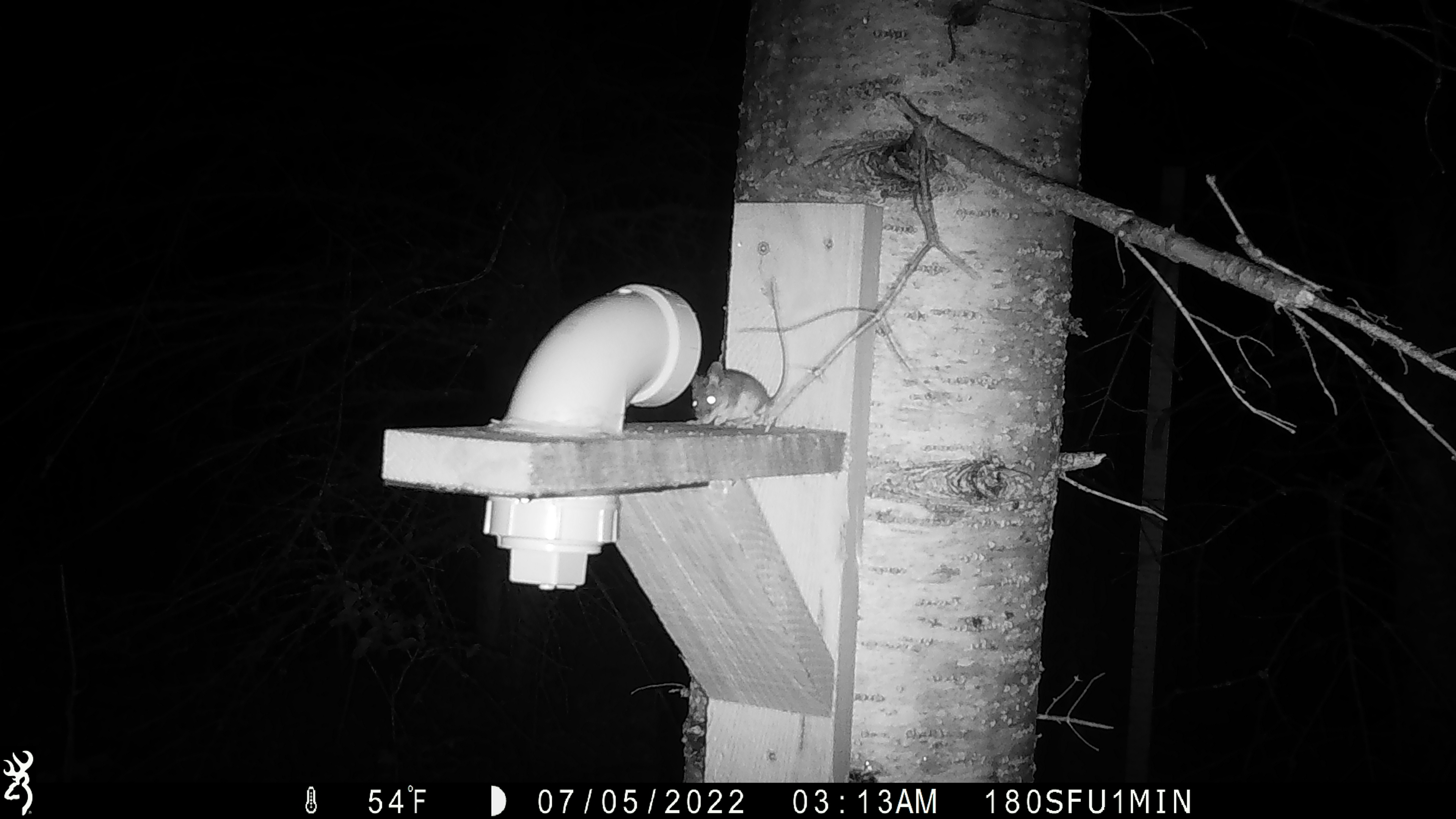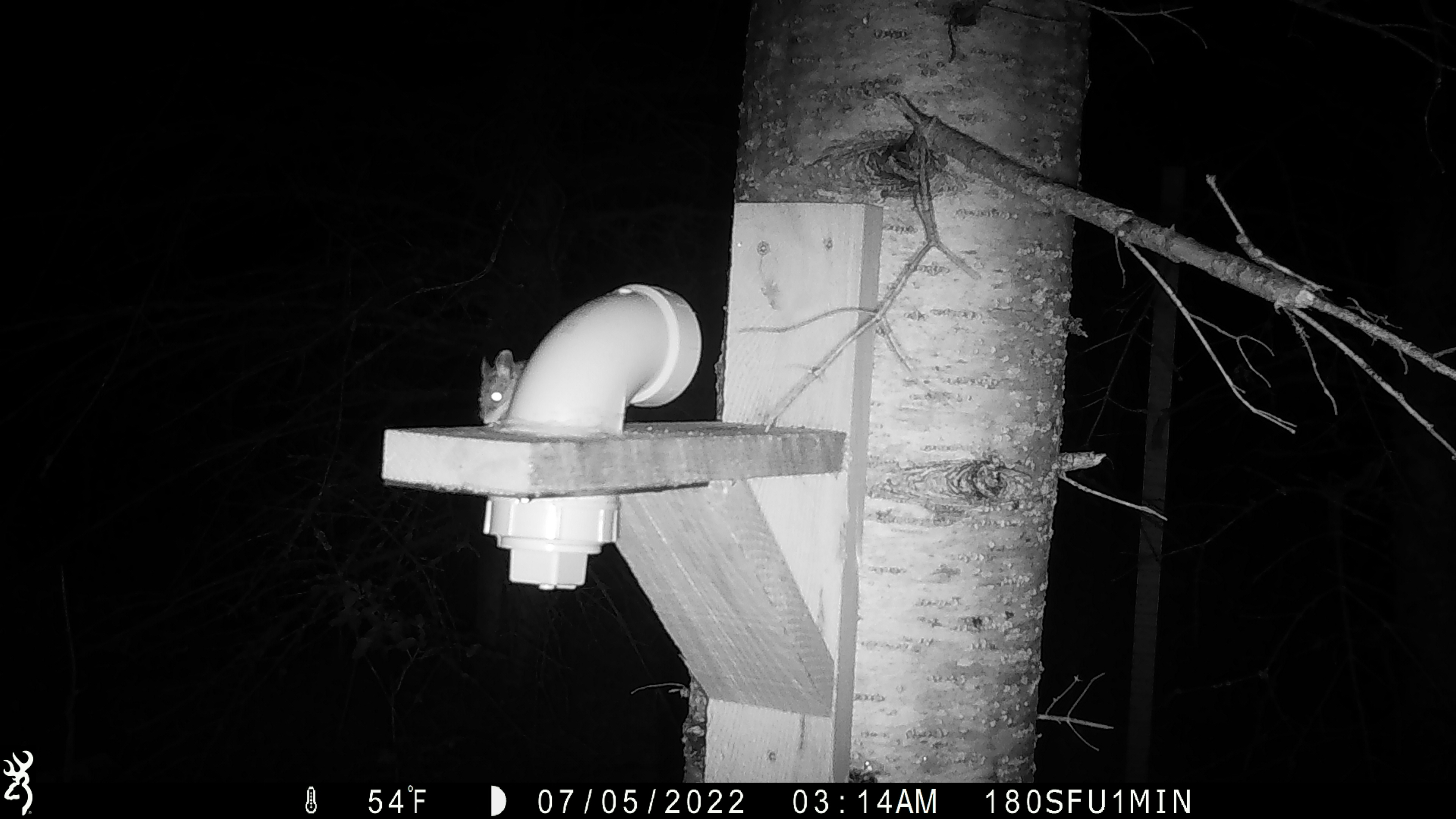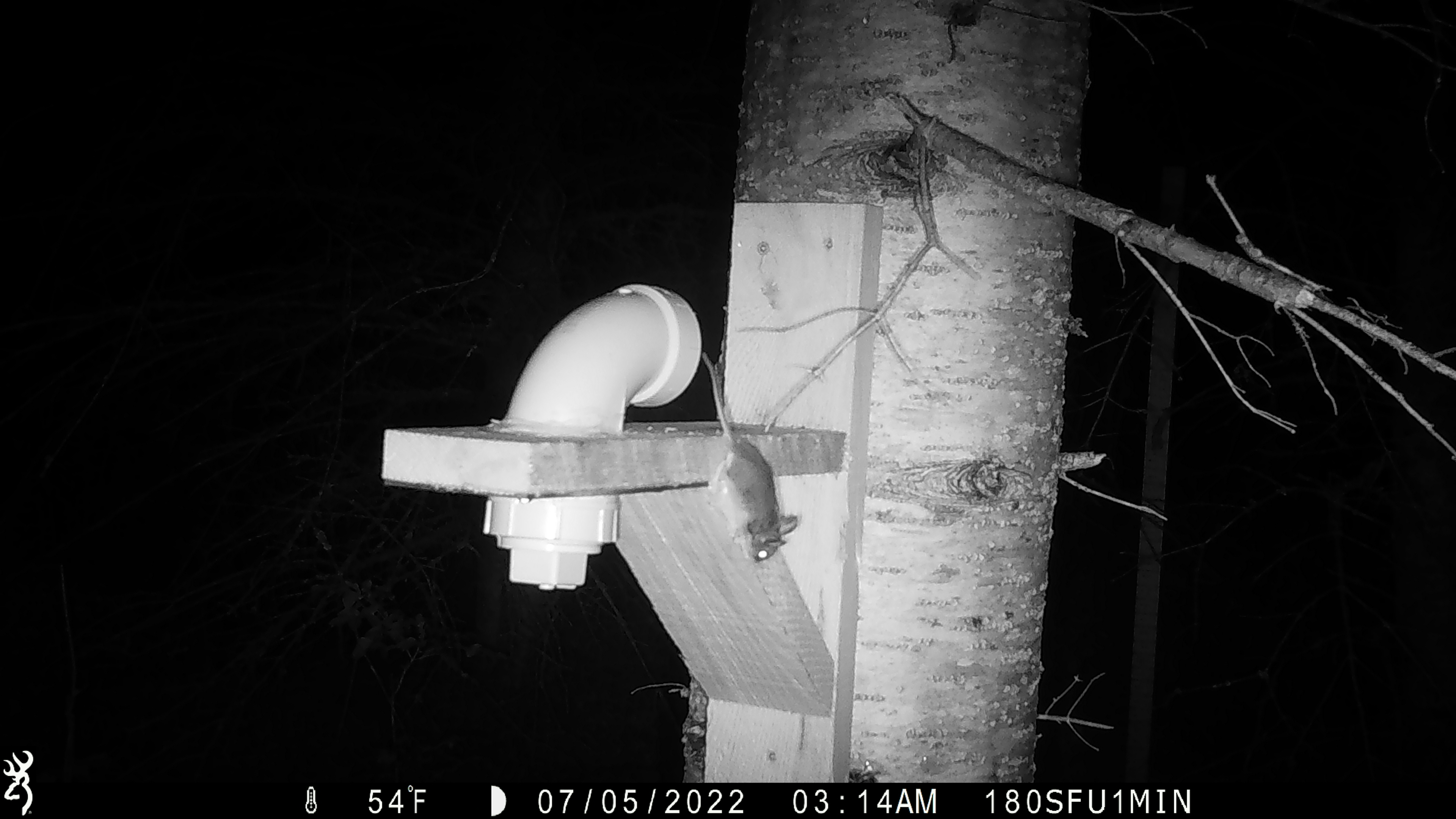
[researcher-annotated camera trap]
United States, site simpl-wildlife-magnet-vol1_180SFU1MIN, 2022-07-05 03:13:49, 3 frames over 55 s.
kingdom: Animalia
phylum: Chordata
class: Mammalia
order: Rodentia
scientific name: Rodentia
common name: mouse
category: mouse sp.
Mouse sp. (mouse) (Rodentia).